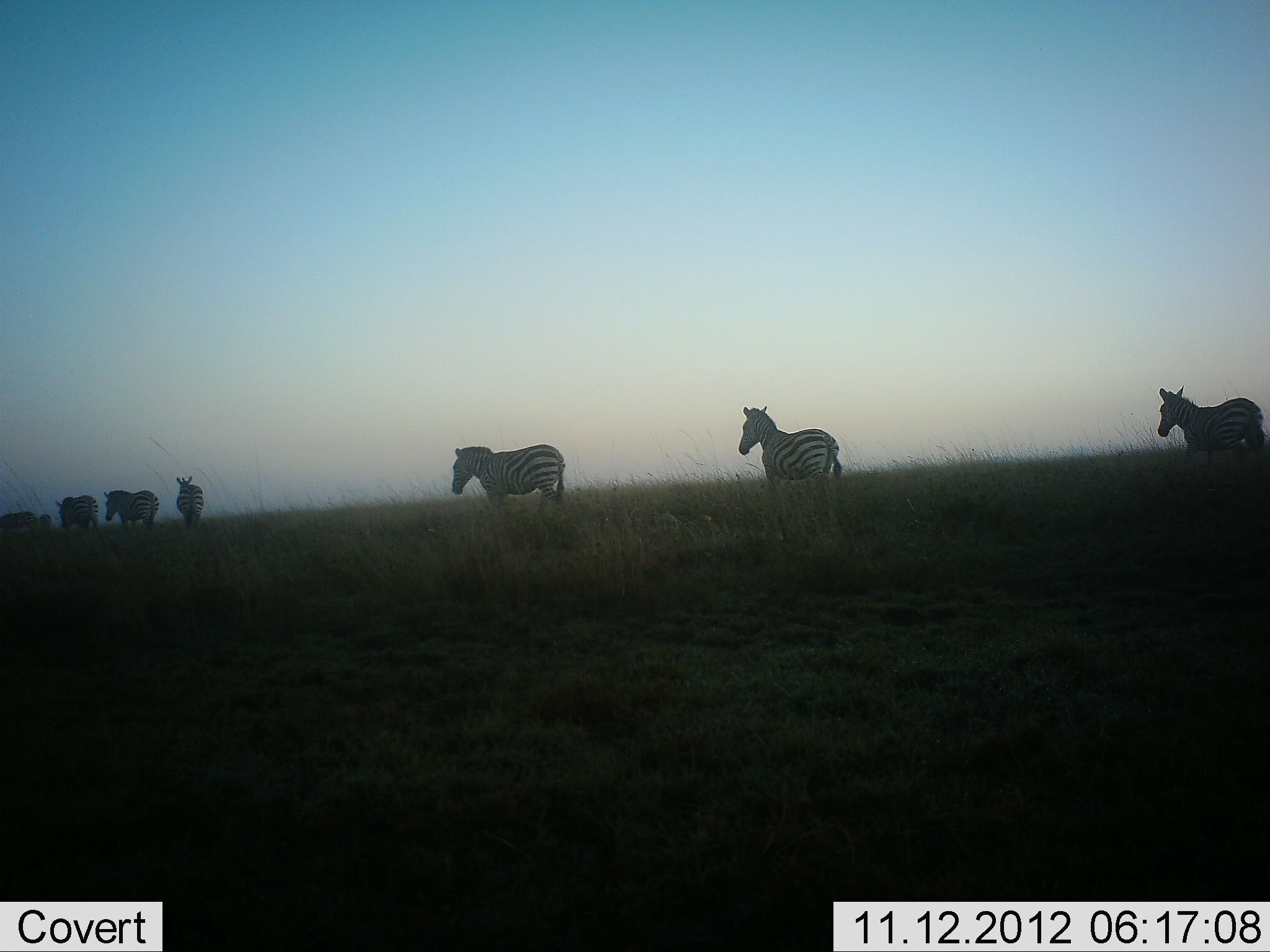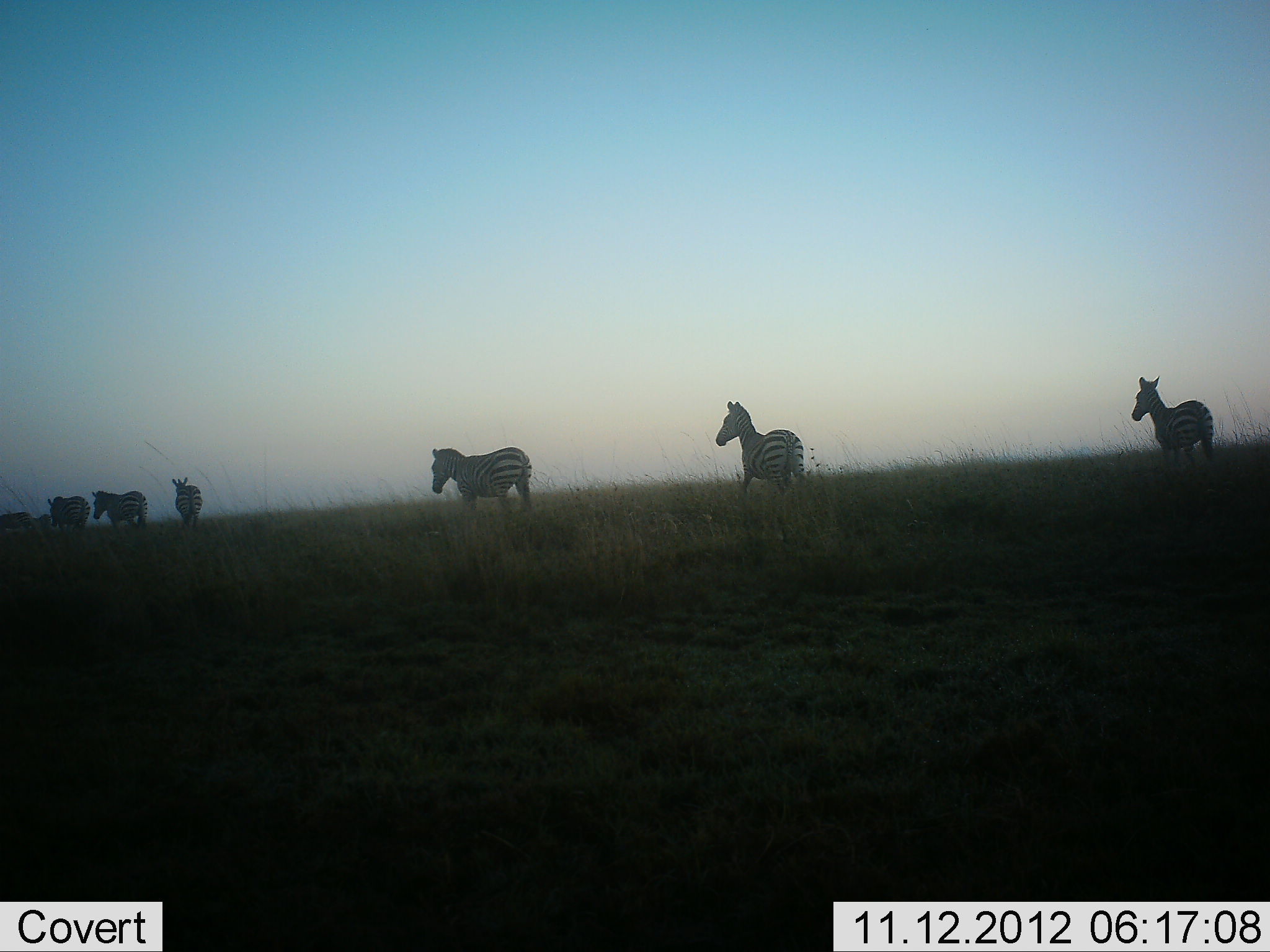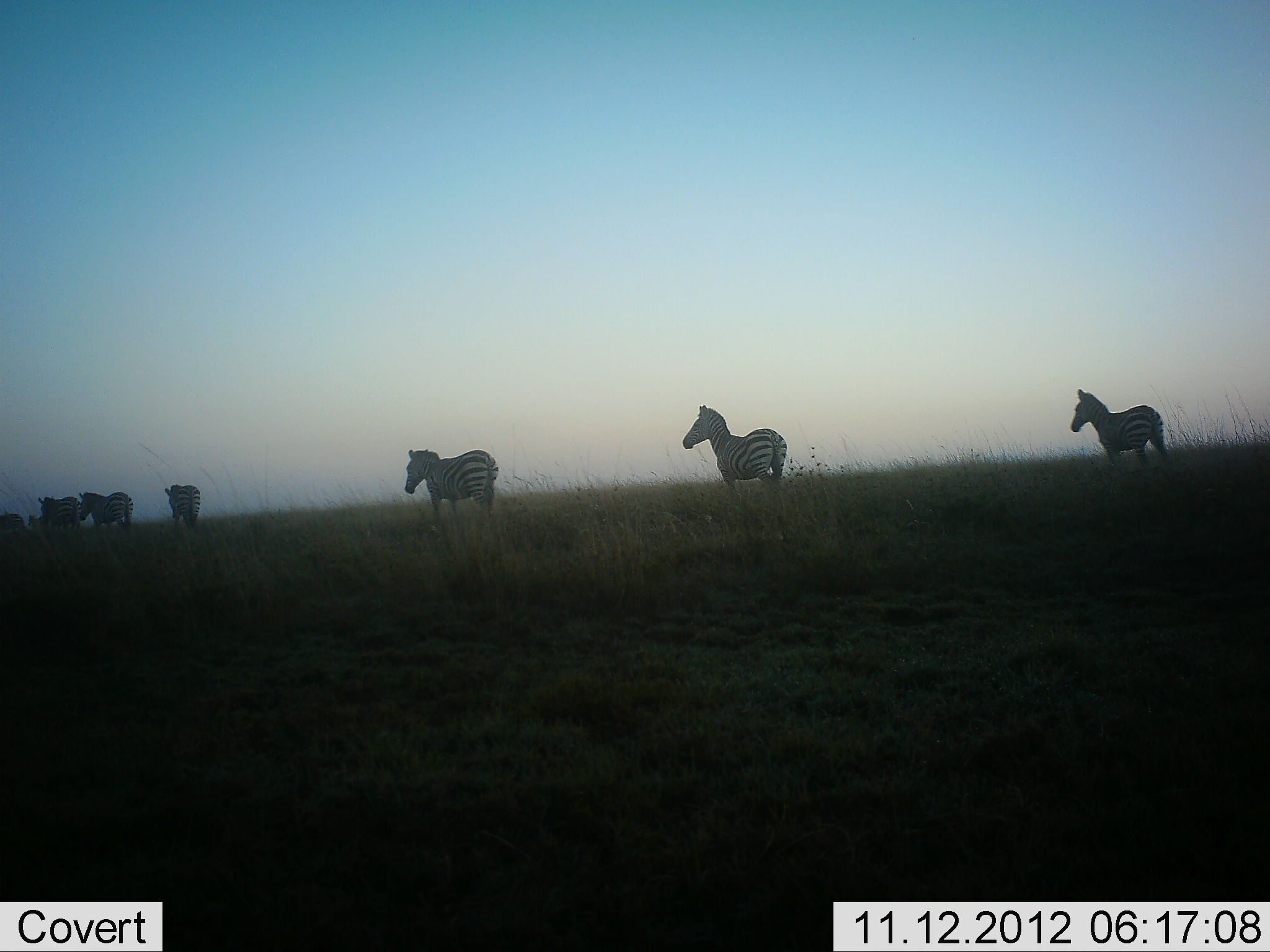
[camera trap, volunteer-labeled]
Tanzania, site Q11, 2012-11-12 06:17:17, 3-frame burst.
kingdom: Animalia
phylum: Chordata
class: Mammalia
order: Perissodactyla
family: Equidae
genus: Equus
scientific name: Equus quagga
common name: plains zebra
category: zebra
Zebra (plains zebra) (Equus quagga), count 8. Behavior (volunteer vote fractions): standing 10%, resting 0%, moving 100%, interacting 0%. Young present (vote fraction): 0%. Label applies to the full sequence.